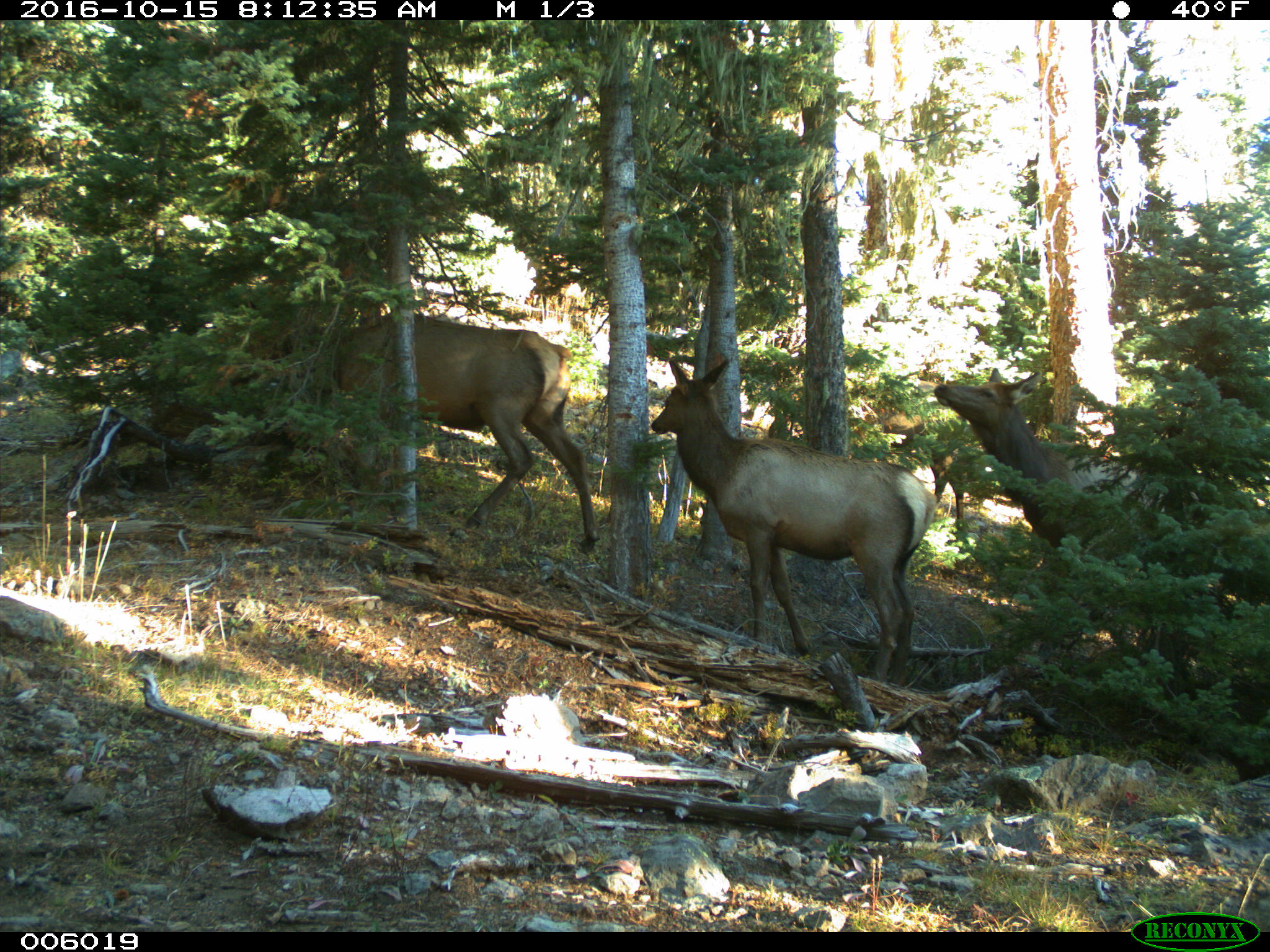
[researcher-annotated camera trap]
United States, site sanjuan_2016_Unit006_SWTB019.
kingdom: Animalia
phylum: Chordata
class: Mammalia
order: Artiodactyla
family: Cervidae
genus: Cervus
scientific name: Cervus elaphus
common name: red deer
Cervus elaphus (red deer).